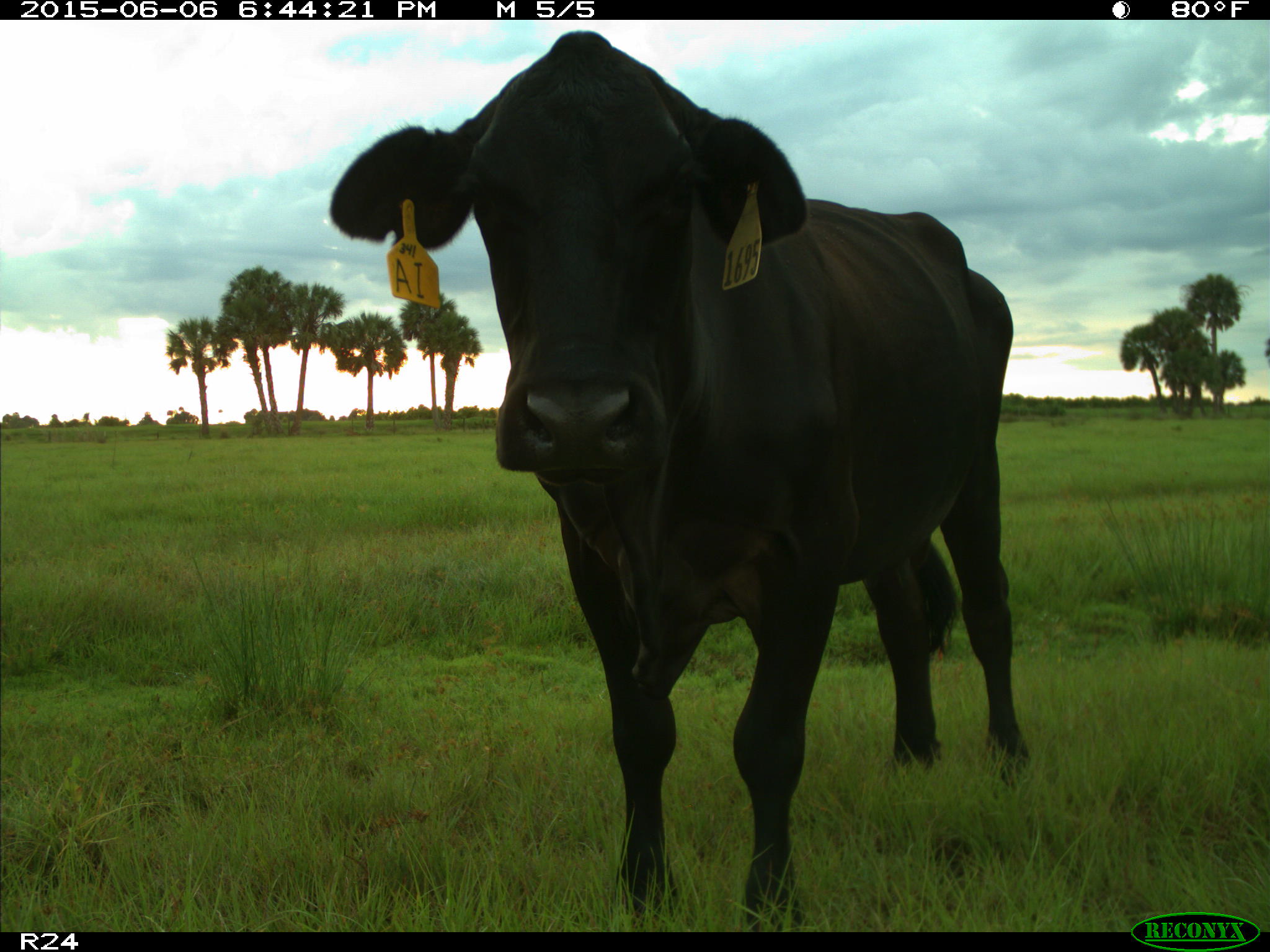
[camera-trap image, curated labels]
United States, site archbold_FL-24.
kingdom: Animalia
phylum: Chordata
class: Mammalia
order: Artiodactyla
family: Bovidae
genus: Bos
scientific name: Bos taurus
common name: domestic cow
Bos taurus (domestic cow).